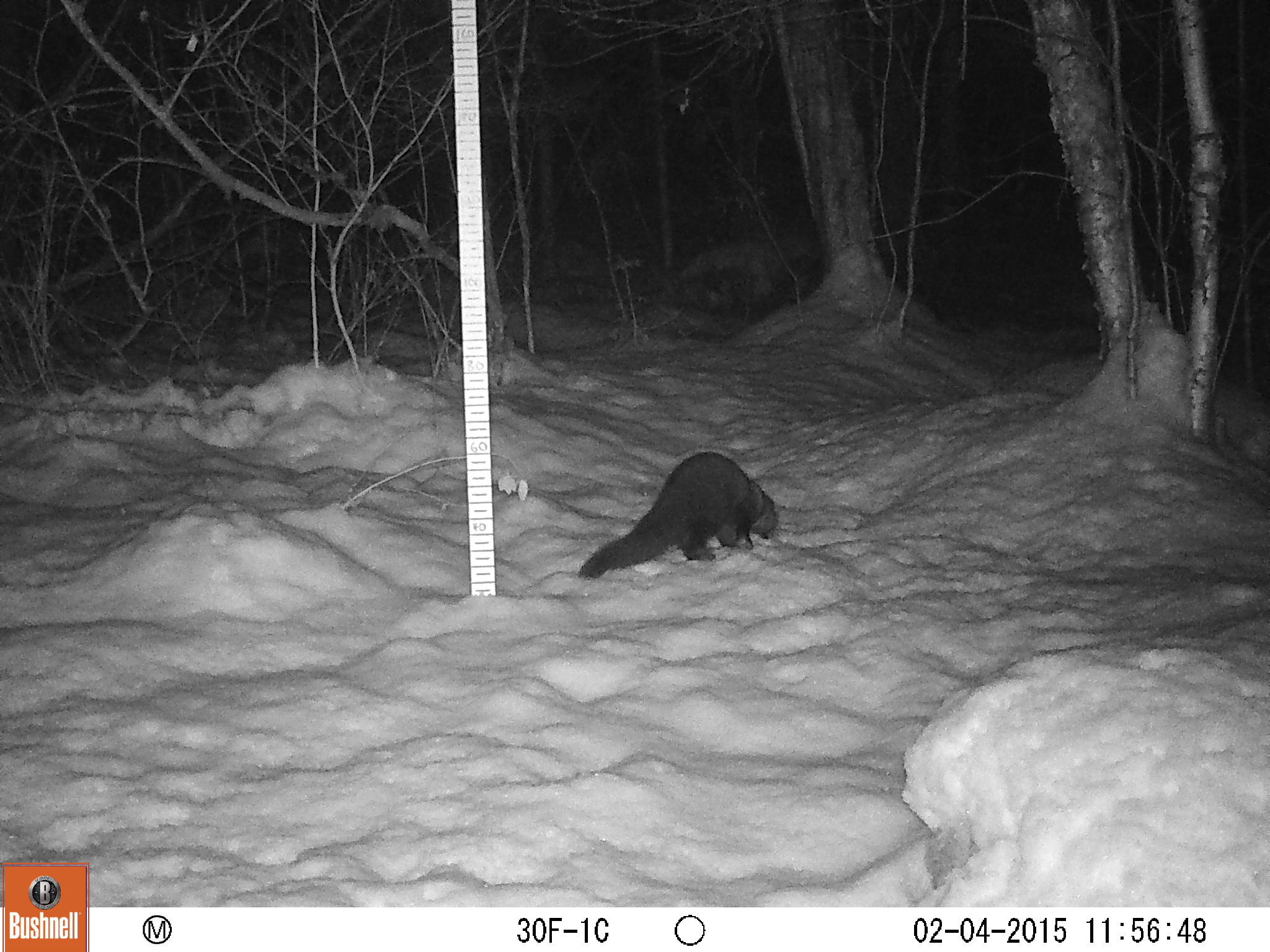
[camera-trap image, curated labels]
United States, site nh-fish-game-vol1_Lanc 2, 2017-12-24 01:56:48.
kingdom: Animalia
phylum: Chordata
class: Mammalia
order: Carnivora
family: Mustelidae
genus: Pekania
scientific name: Pekania pennanti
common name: fisher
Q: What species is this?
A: Fisher (Pekania pennanti).